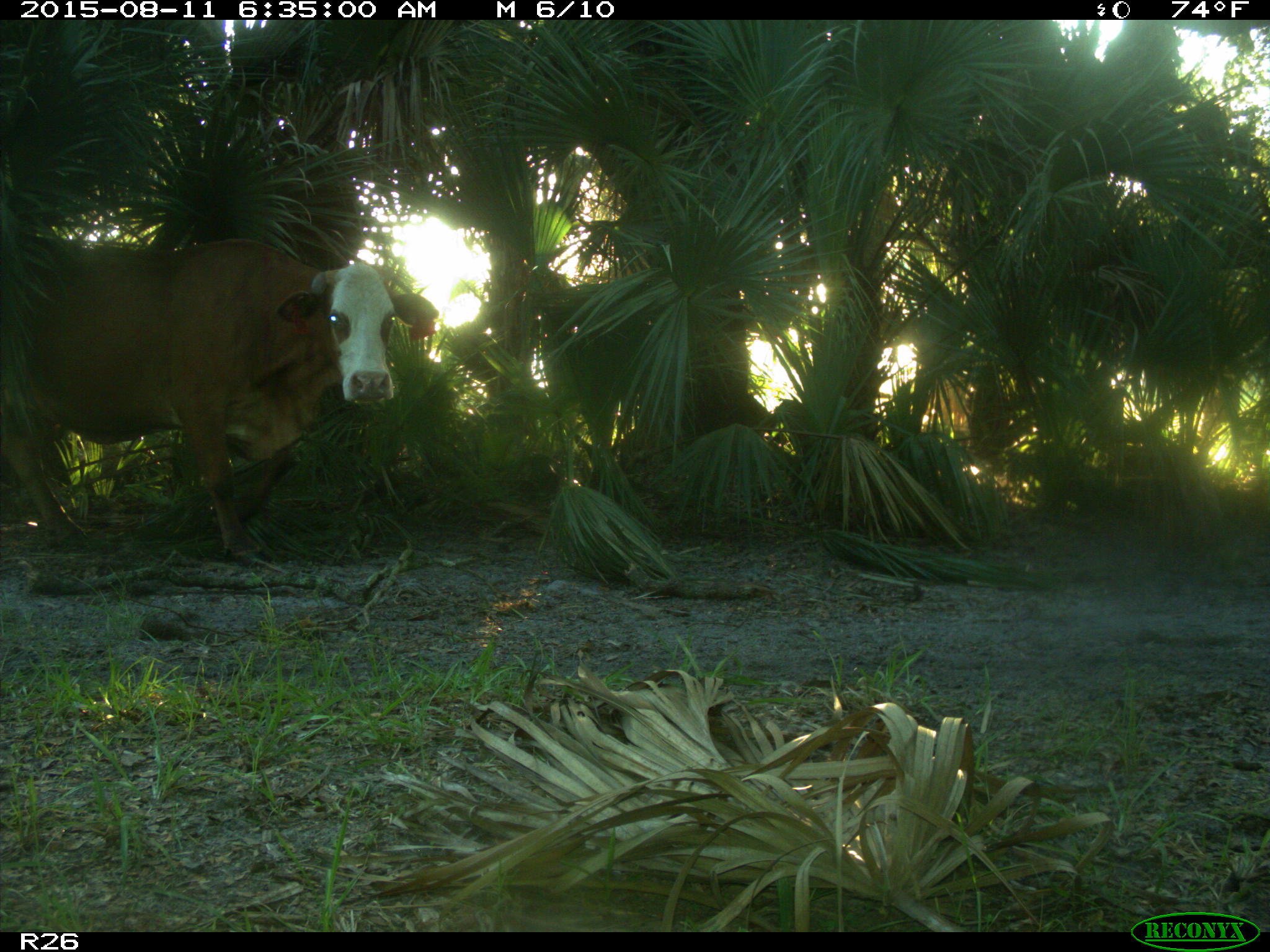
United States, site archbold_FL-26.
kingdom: Animalia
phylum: Chordata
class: Mammalia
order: Artiodactyla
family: Bovidae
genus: Bos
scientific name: Bos taurus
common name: domestic cow